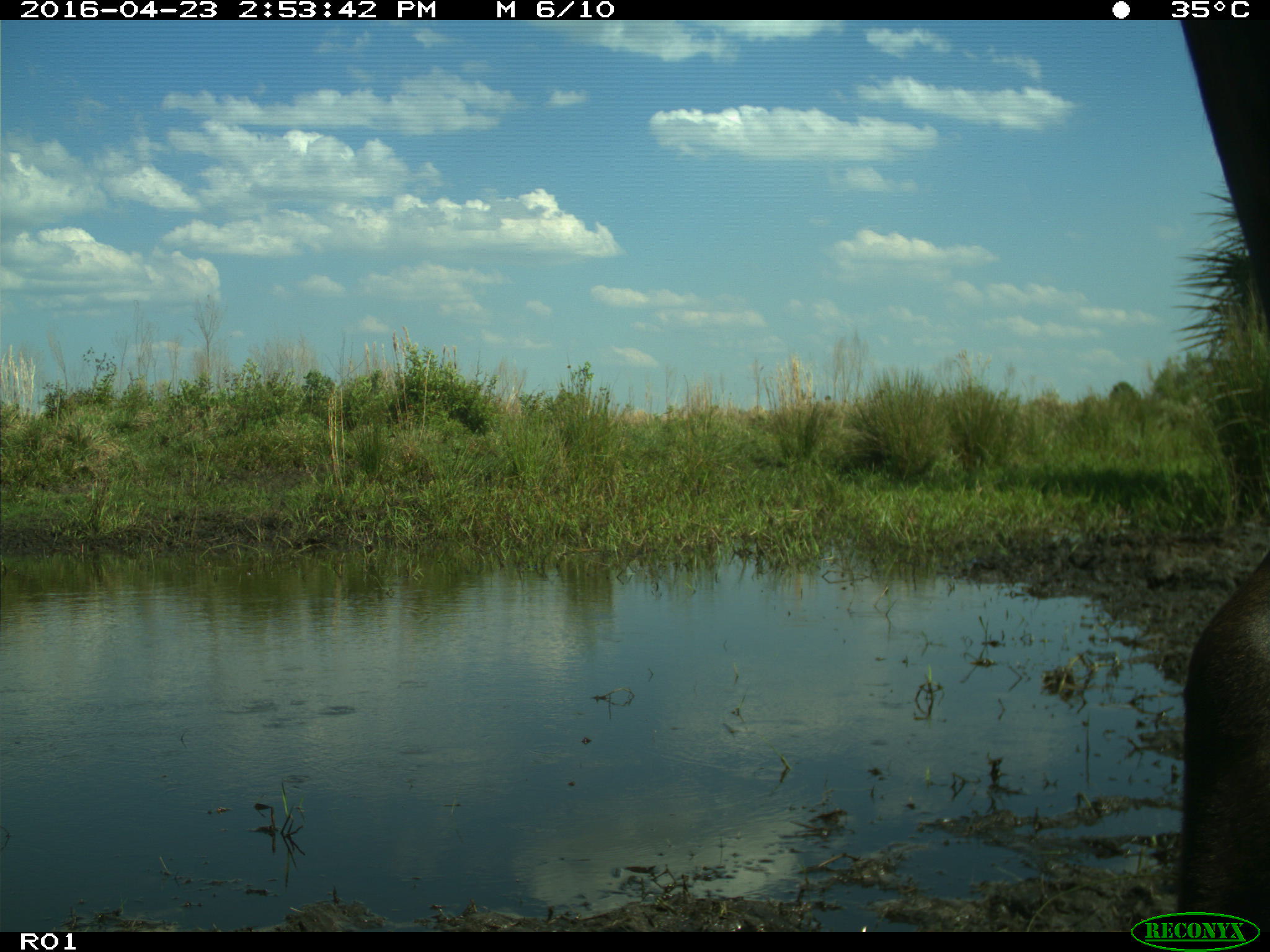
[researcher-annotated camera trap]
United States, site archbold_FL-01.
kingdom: Animalia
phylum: Chordata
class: Mammalia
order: Artiodactyla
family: Bovidae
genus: Bos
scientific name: Bos taurus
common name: domestic cow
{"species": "Bos taurus (domestic cow)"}